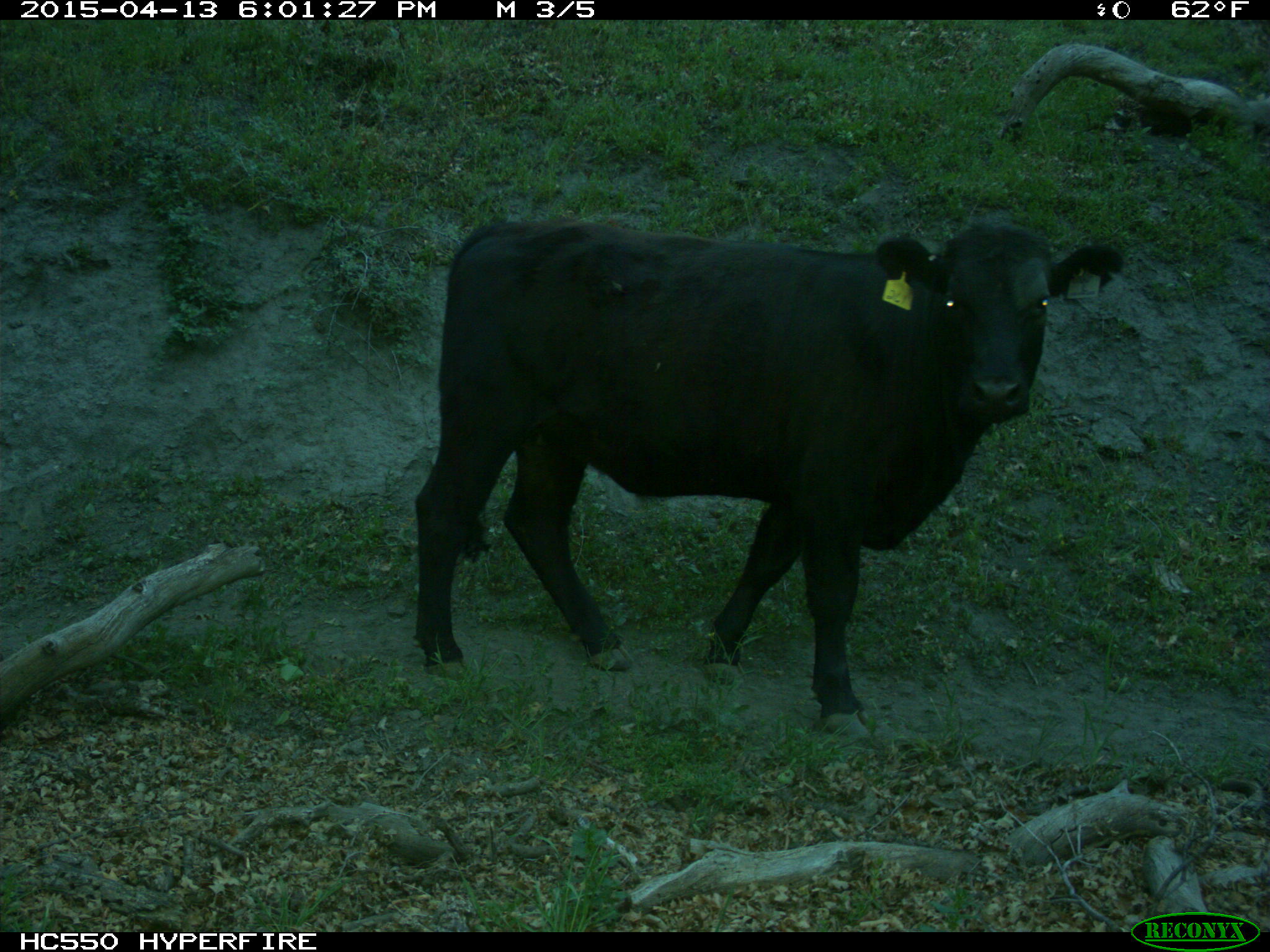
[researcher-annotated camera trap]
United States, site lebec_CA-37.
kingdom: Animalia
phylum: Chordata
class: Mammalia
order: Artiodactyla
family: Bovidae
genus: Bos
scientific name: Bos taurus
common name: domestic cow